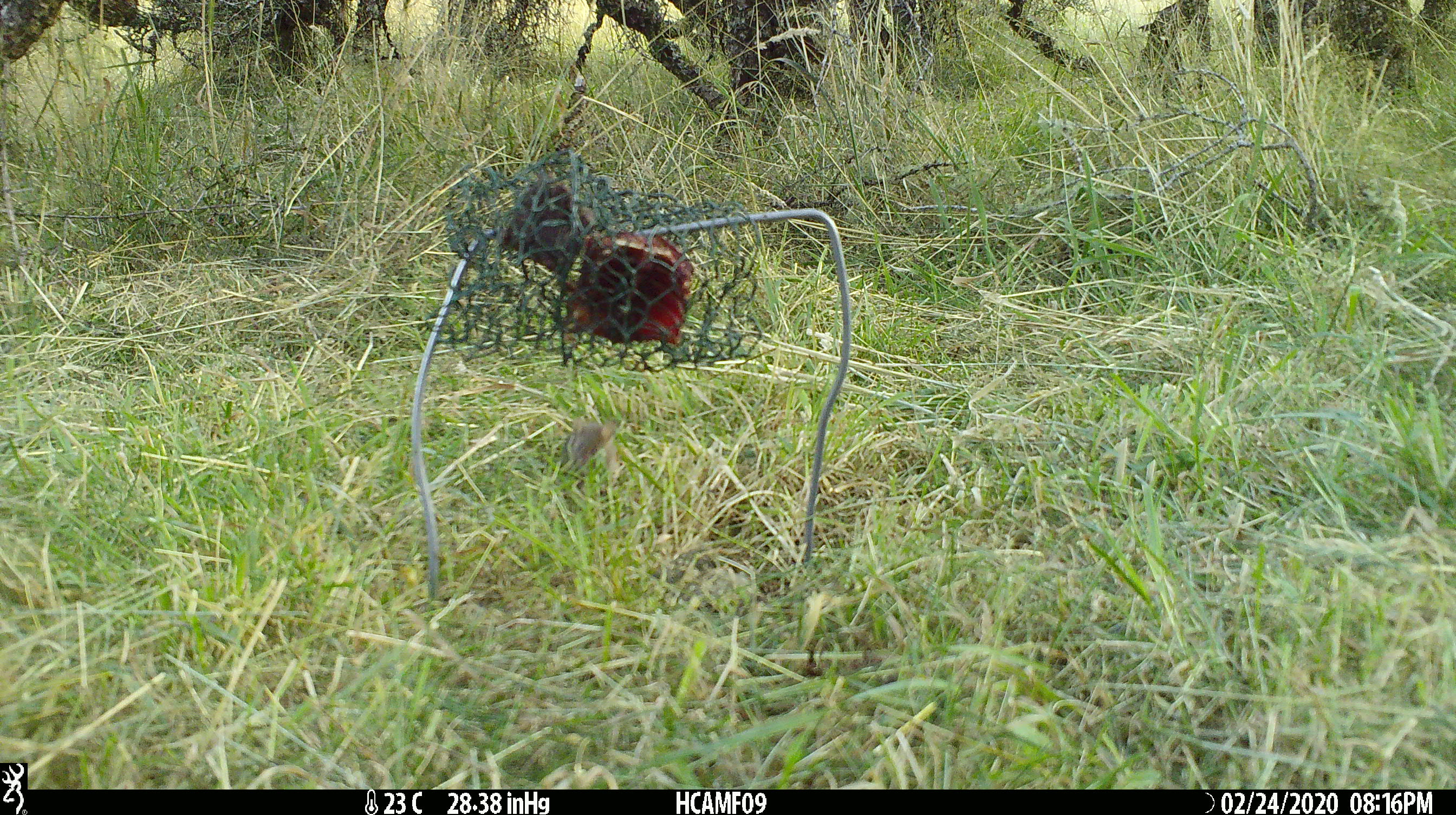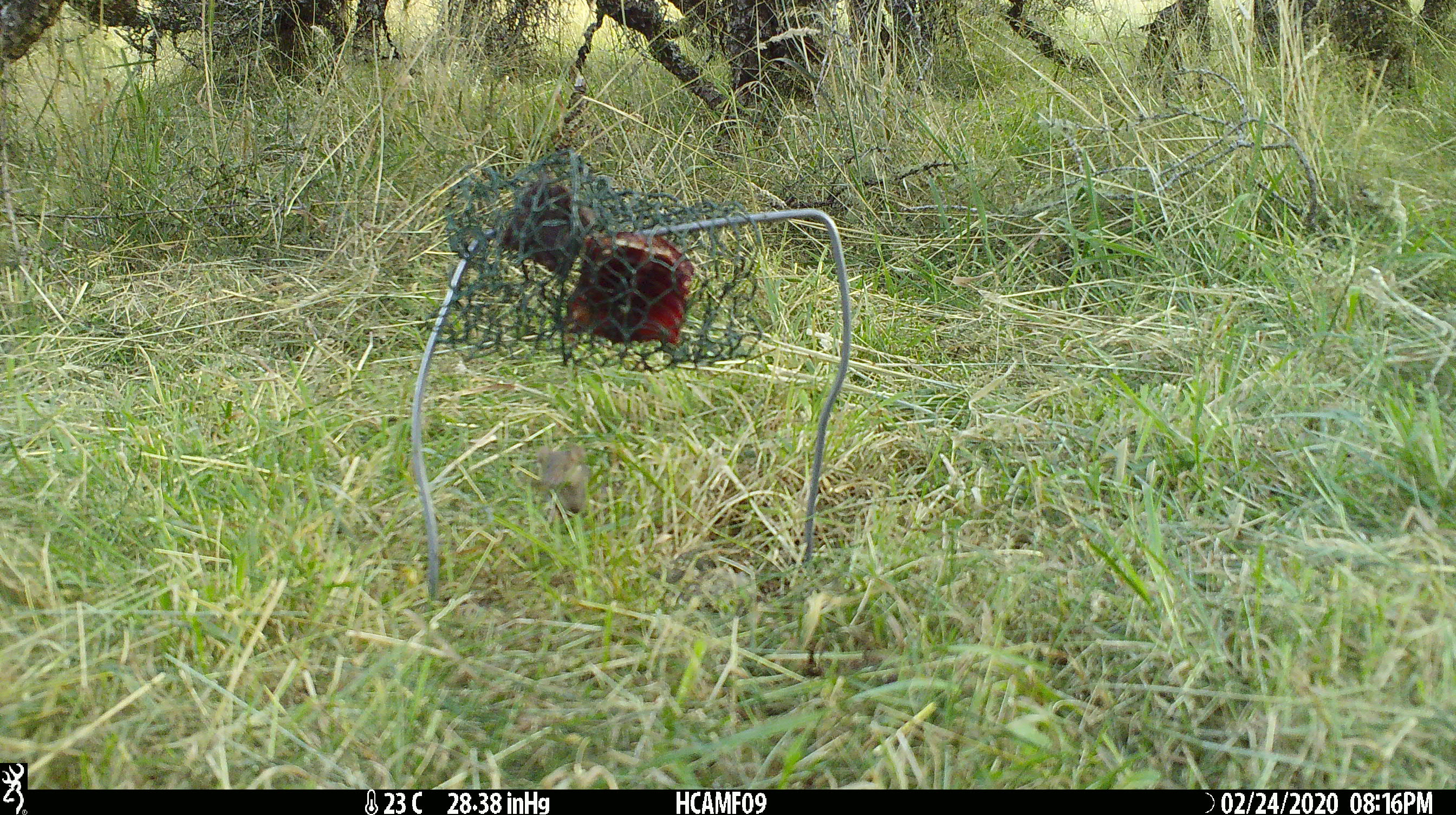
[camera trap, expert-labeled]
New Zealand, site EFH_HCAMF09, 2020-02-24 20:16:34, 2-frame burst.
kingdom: Animalia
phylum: Chordata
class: Mammalia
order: Rodentia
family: Muridae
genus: Mus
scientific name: Mus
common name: mouse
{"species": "mouse (Mus)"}